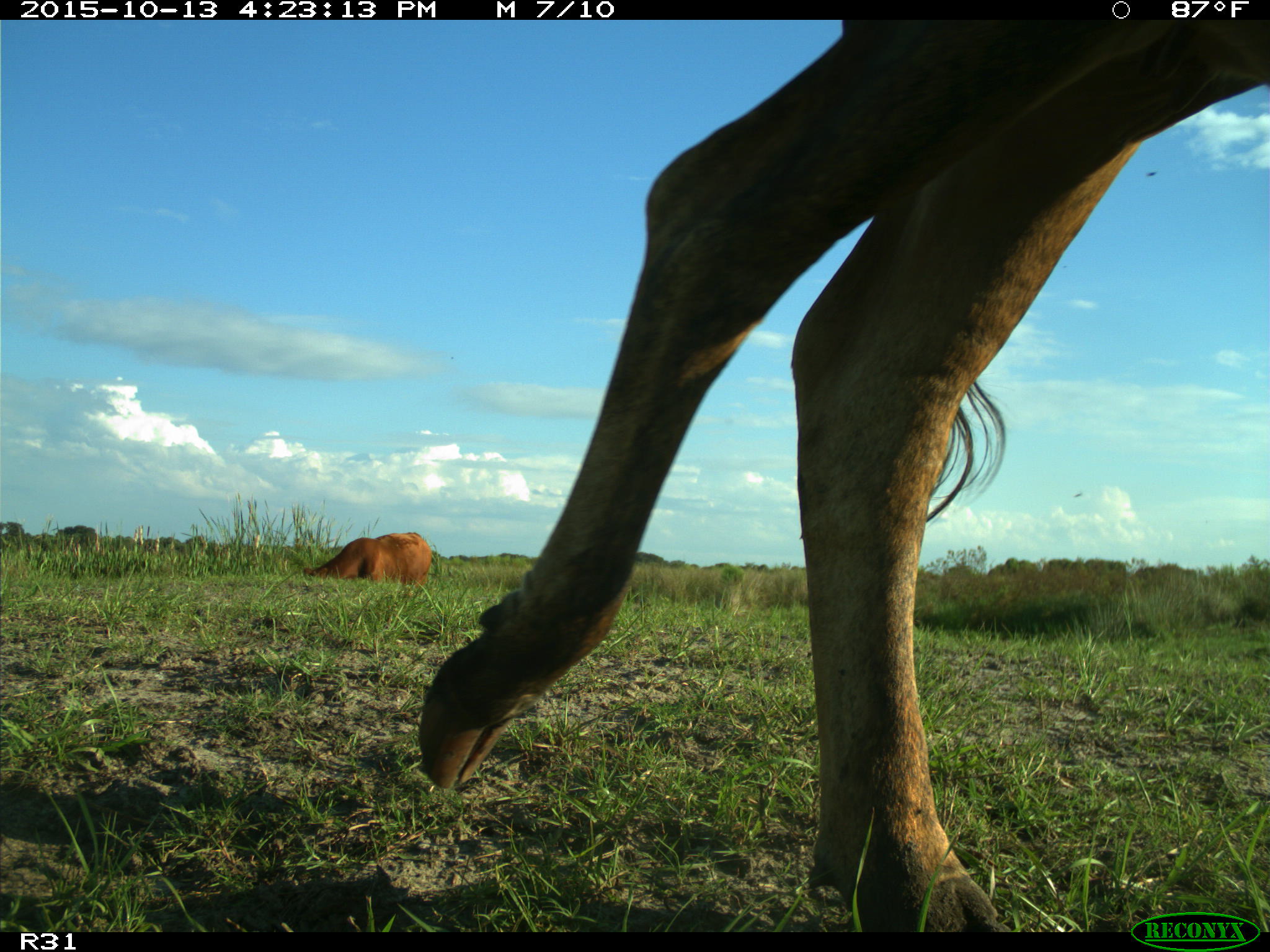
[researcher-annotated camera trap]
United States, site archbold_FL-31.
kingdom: Animalia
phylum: Chordata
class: Mammalia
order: Artiodactyla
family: Bovidae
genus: Bos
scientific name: Bos taurus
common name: domestic cow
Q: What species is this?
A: Bos taurus (domestic cow).